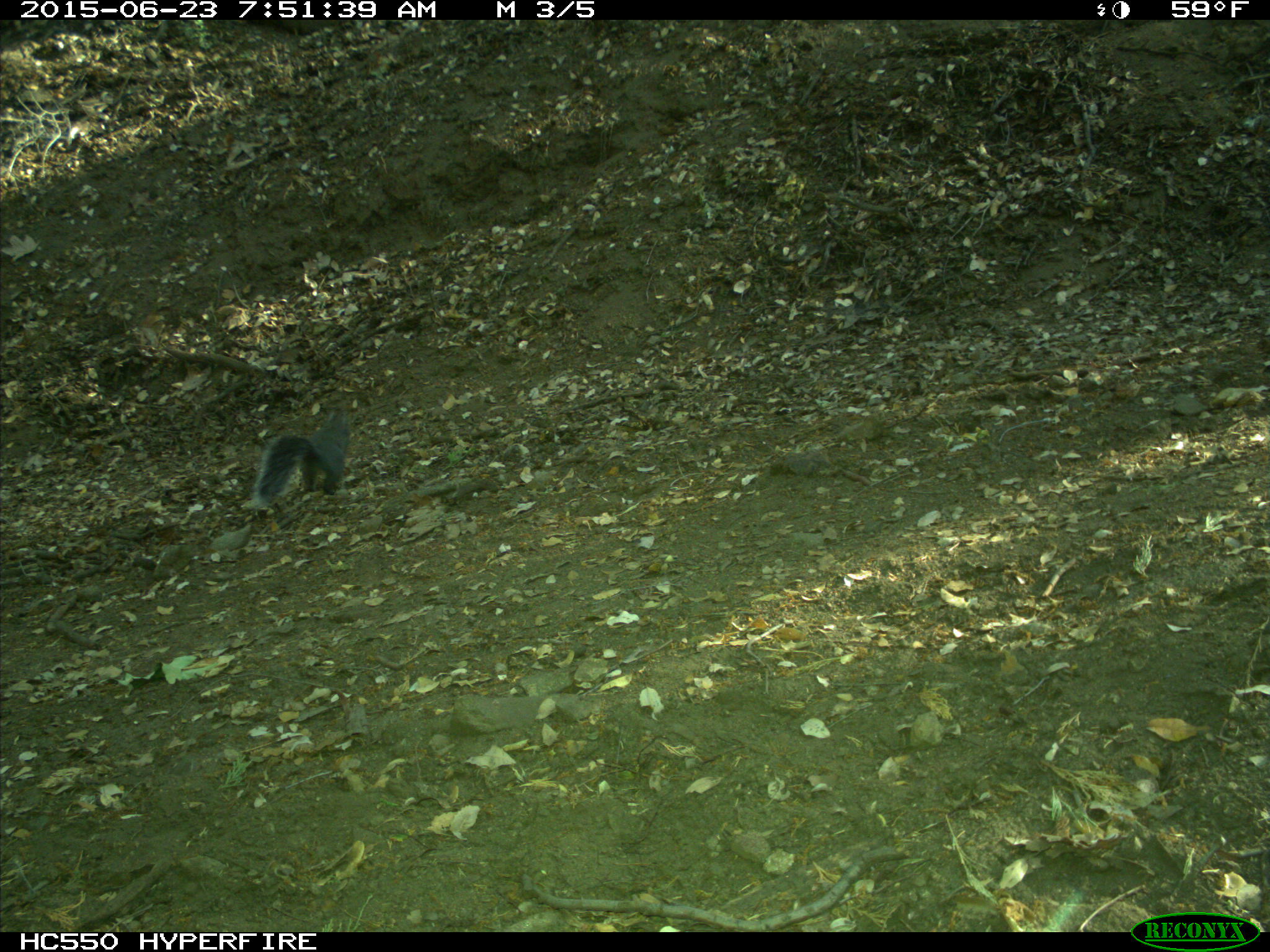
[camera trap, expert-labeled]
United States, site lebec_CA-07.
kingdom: Animalia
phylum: Chordata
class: Mammalia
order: Rodentia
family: Sciuridae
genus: Sciurus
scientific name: Sciurus carolinensis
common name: eastern gray squirrel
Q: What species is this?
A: Sciurus carolinensis (eastern gray squirrel).